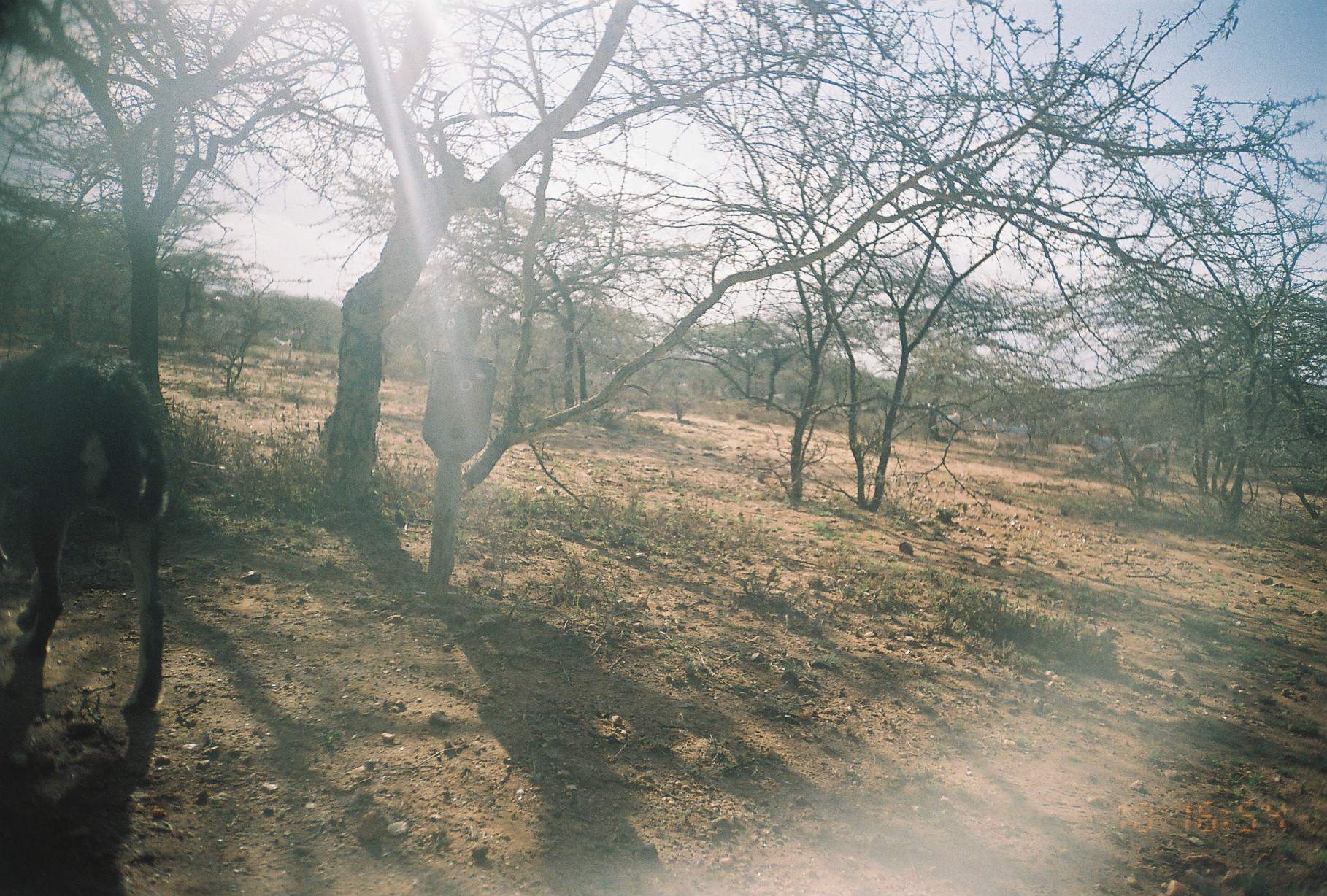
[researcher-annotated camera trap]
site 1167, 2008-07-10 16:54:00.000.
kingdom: Animalia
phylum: Chordata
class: Mammalia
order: Carnivora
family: Canidae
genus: Canis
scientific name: Canis familiaris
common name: domestic dog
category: canis lupus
Canis lupus (domestic dog) (Canis familiaris), count 5.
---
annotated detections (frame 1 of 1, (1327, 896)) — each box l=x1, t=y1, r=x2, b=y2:
canis lupus: l=0, t=334, r=166, b=749
group: l=268, t=327, r=1176, b=485